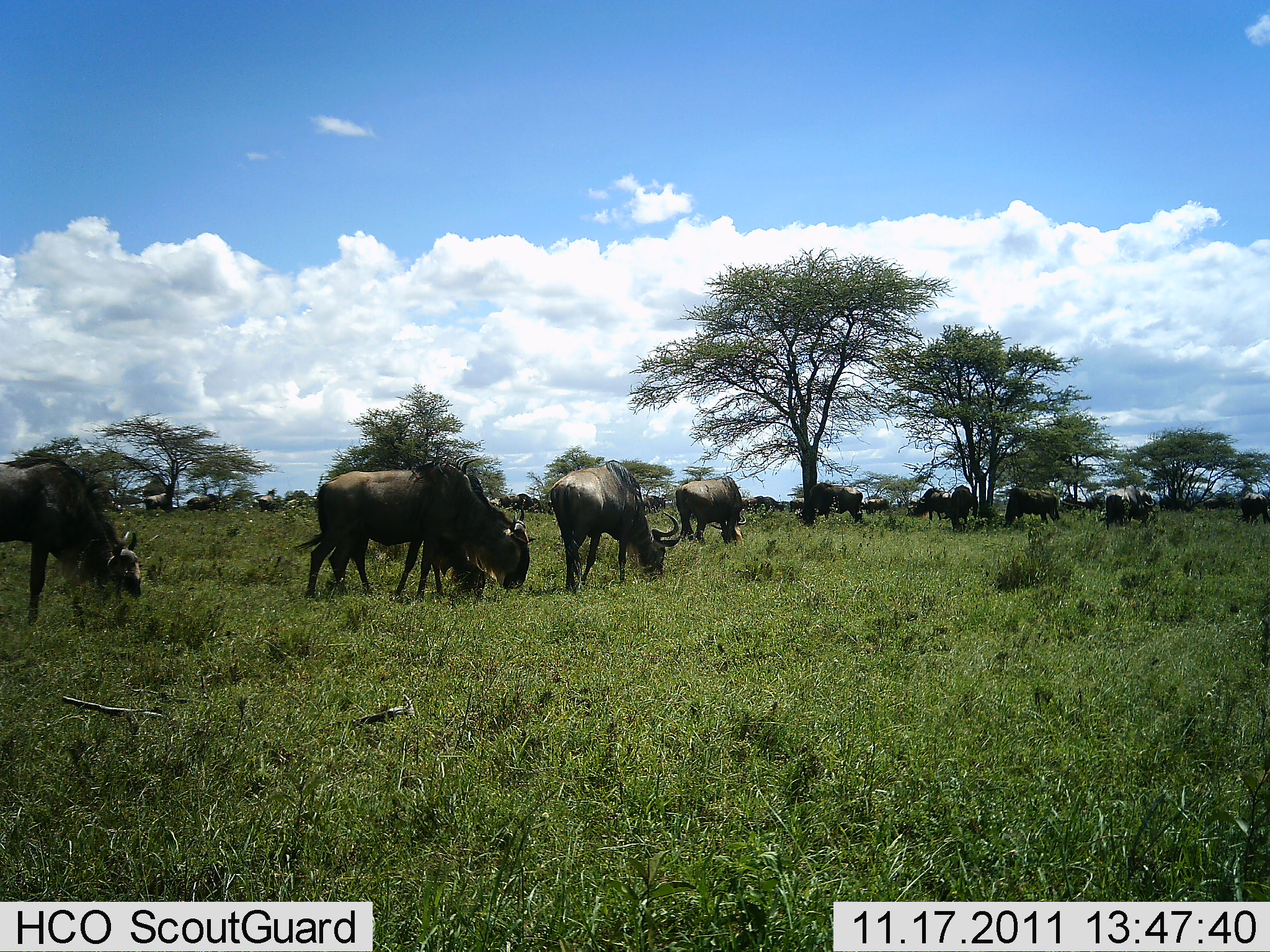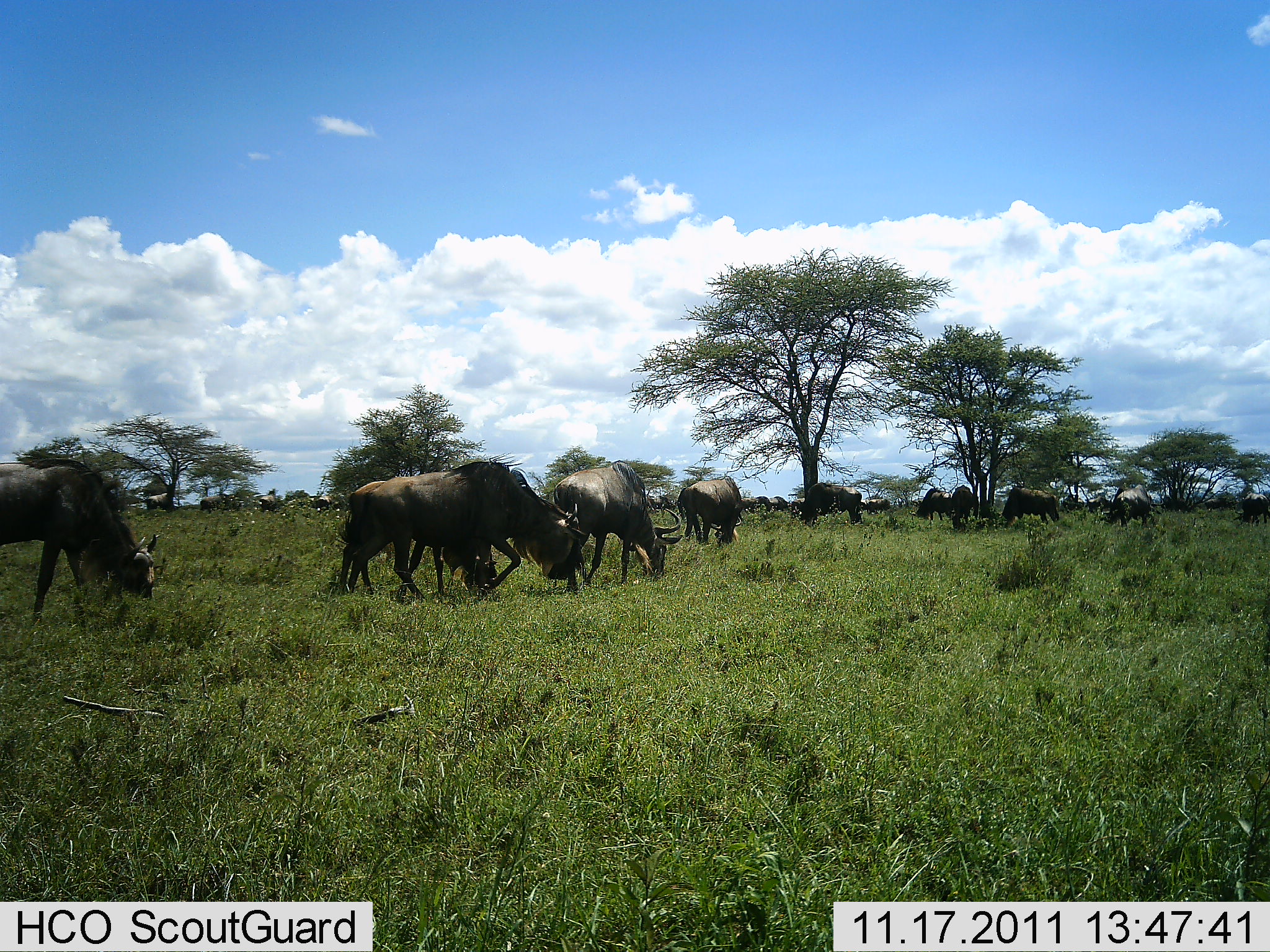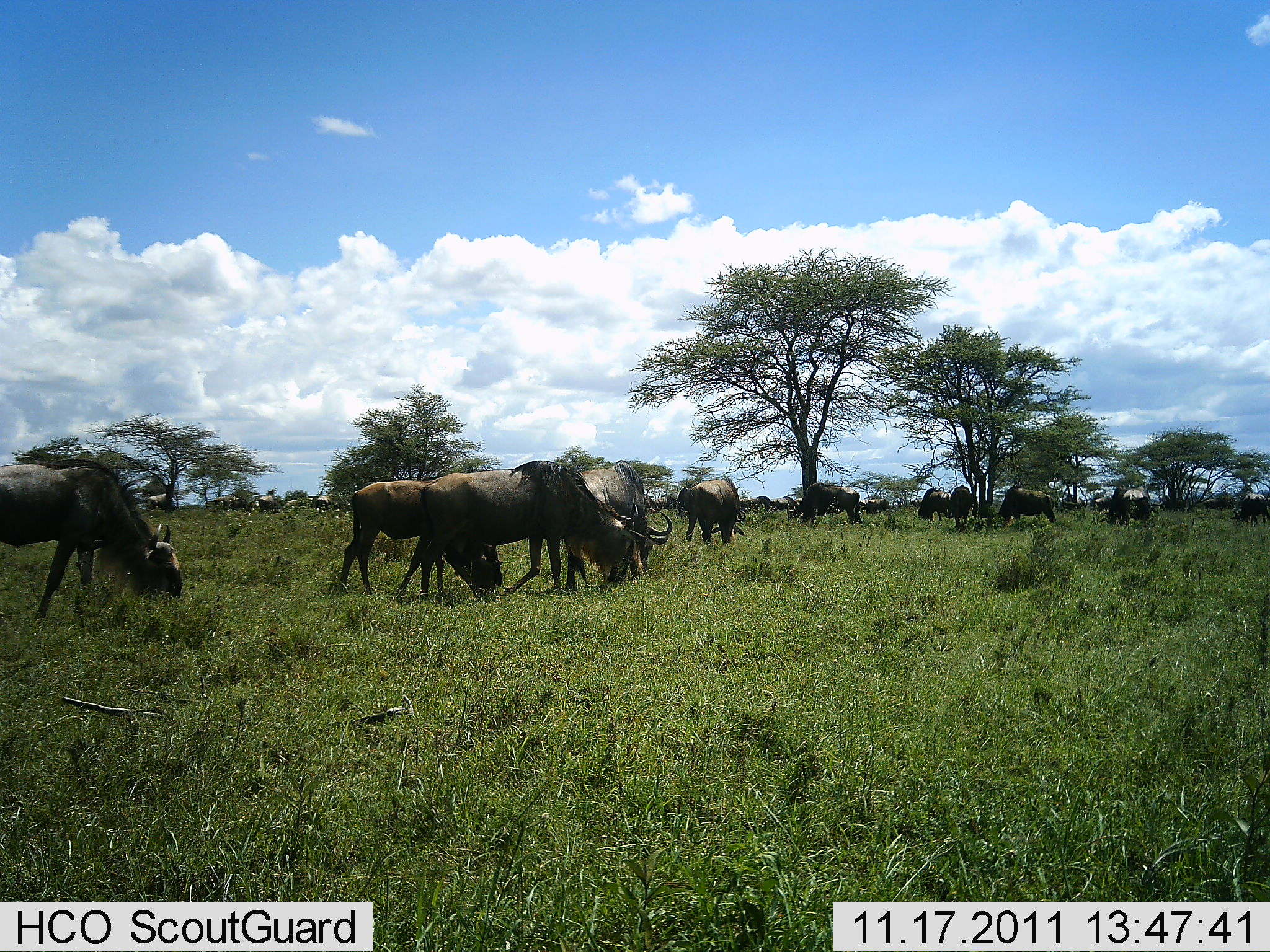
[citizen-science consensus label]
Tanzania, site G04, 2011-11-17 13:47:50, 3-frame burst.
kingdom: Animalia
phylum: Chordata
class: Mammalia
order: Artiodactyla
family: Bovidae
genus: Connochaetes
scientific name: Connochaetes taurinus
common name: blue wildebeest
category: wildebeest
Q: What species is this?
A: Wildebeest (blue wildebeest) (Connochaetes taurinus).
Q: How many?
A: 11-50.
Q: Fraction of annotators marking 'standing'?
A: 17%.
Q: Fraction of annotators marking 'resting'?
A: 8%.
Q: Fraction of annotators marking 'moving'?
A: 33%.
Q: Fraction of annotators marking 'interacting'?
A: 8%.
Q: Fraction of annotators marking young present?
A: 0%.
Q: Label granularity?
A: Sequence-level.